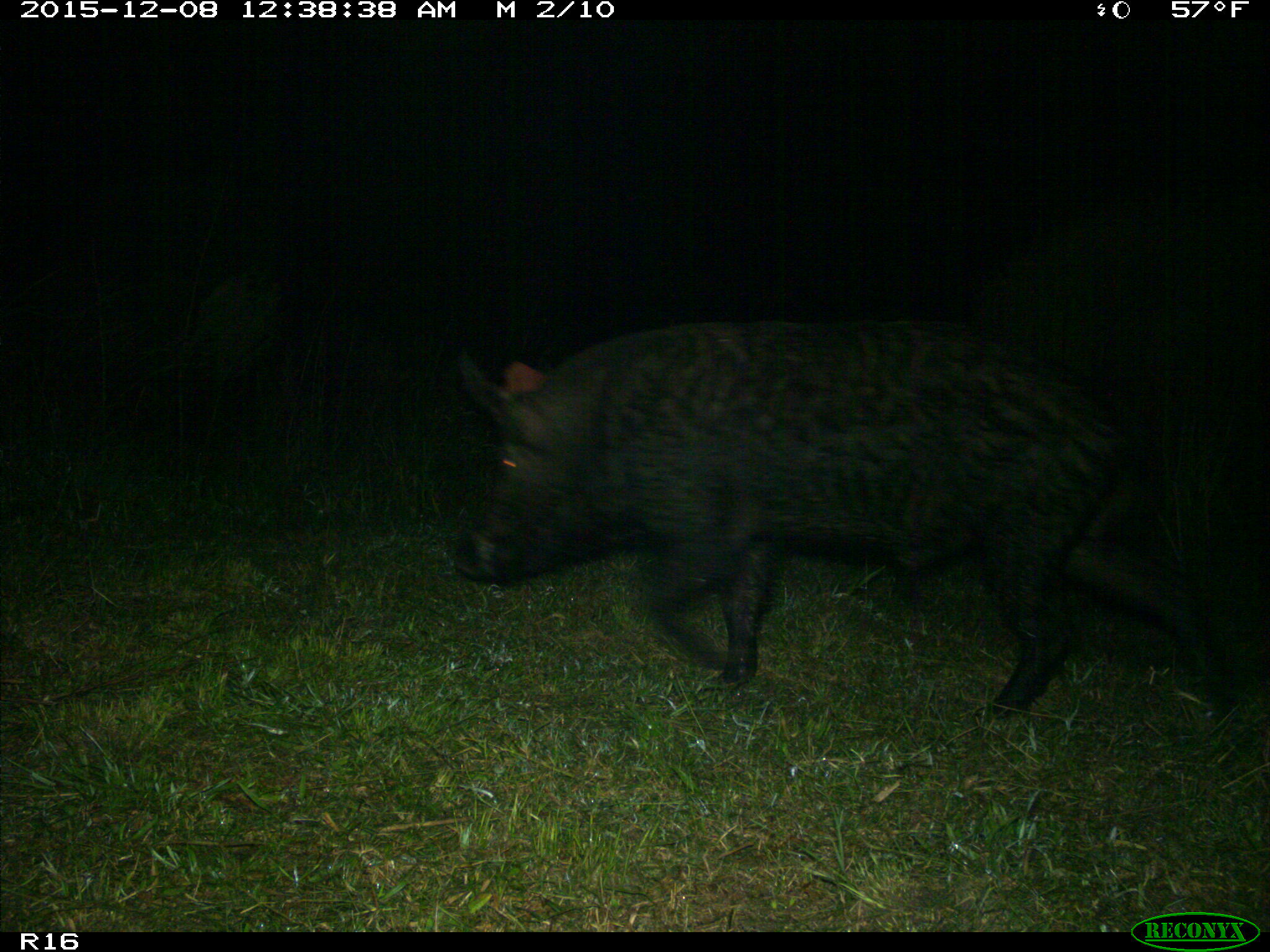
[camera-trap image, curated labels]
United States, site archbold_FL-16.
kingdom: Animalia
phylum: Chordata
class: Mammalia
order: Artiodactyla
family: Suidae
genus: Sus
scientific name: Sus scrofa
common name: wild boar